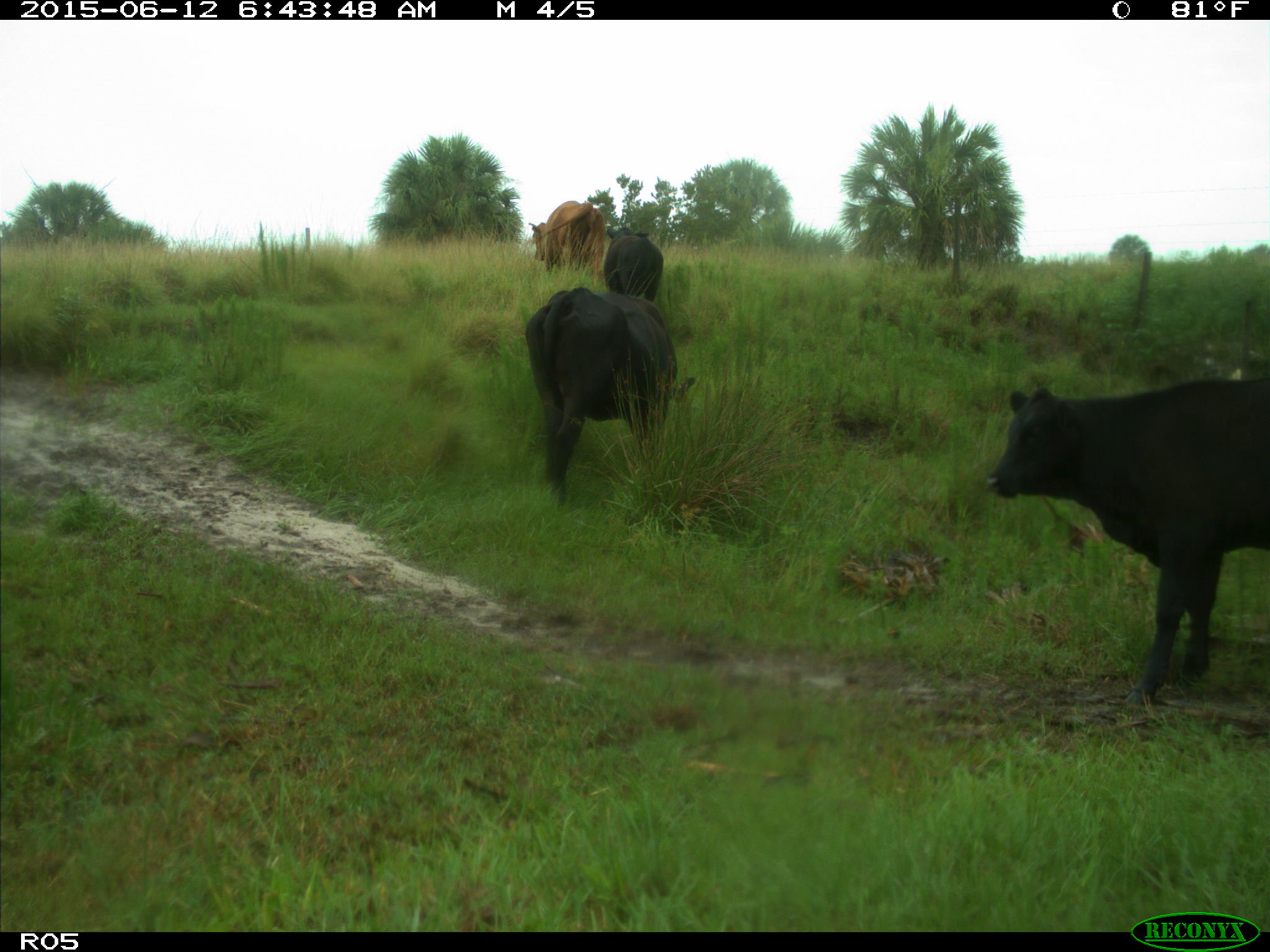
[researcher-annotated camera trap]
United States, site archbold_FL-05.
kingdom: Animalia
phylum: Chordata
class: Mammalia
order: Artiodactyla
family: Bovidae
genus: Bos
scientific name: Bos taurus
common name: domestic cow